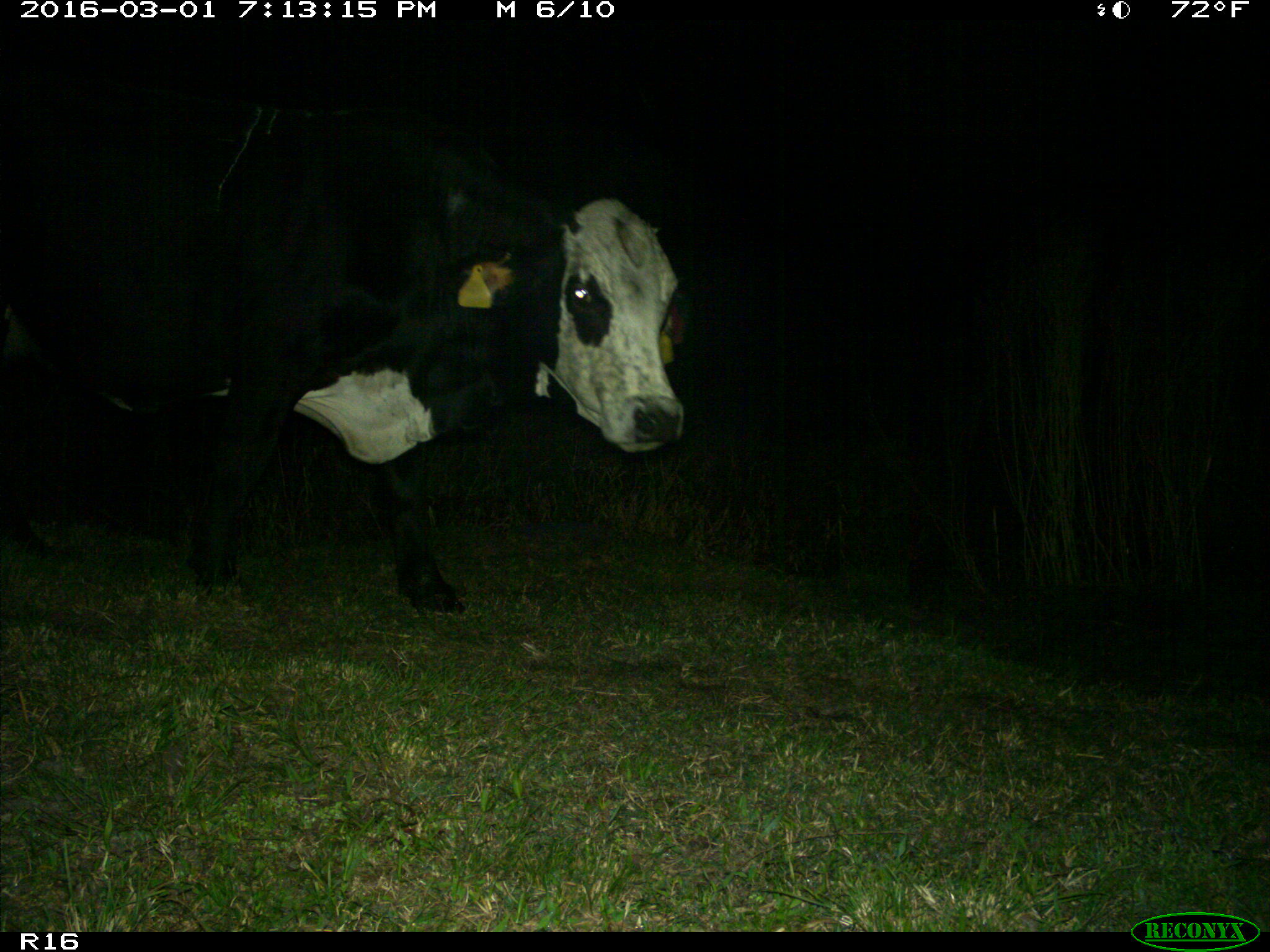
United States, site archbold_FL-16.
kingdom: Animalia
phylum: Chordata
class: Mammalia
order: Artiodactyla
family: Bovidae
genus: Bos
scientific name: Bos taurus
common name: domestic cow